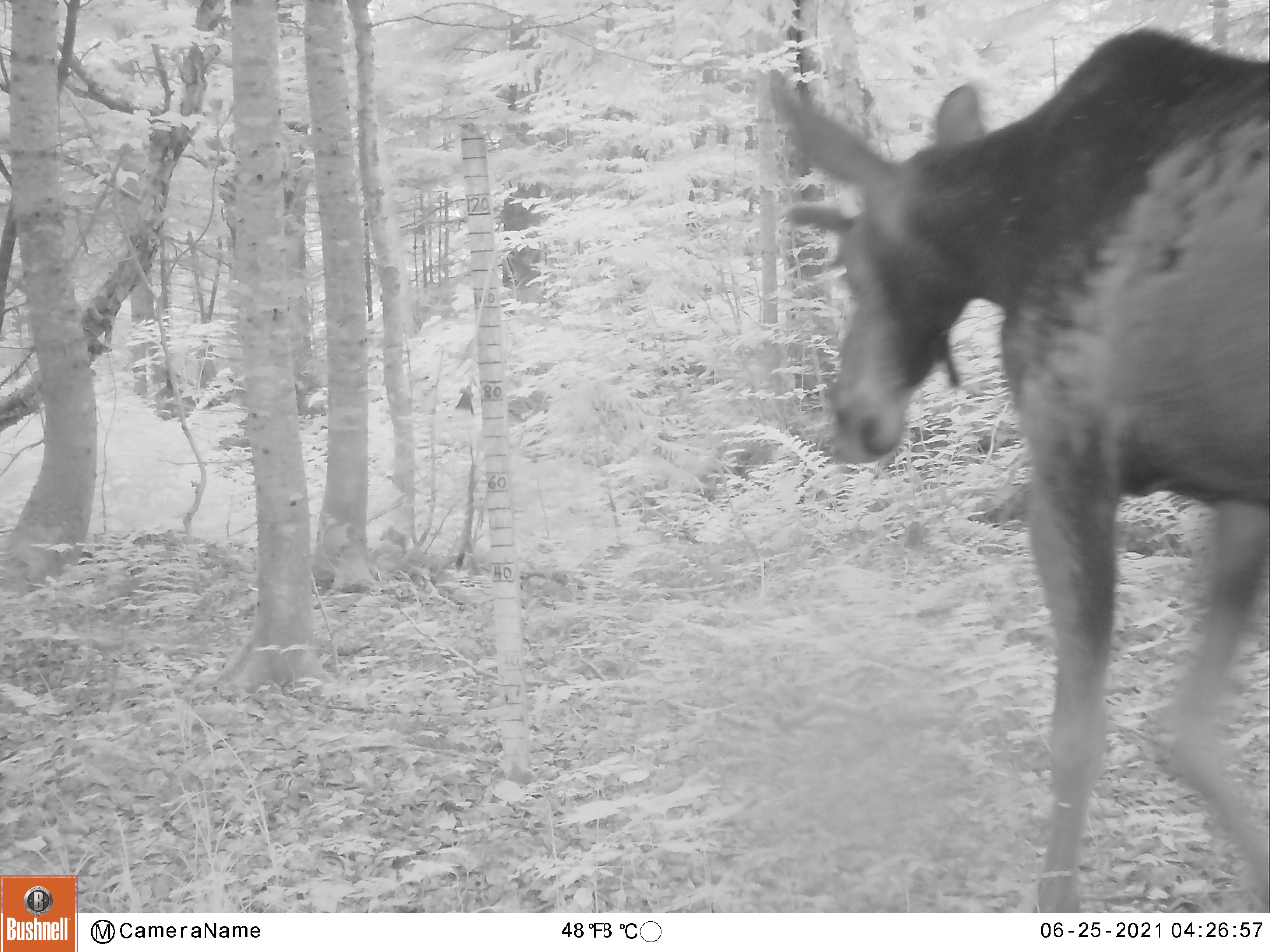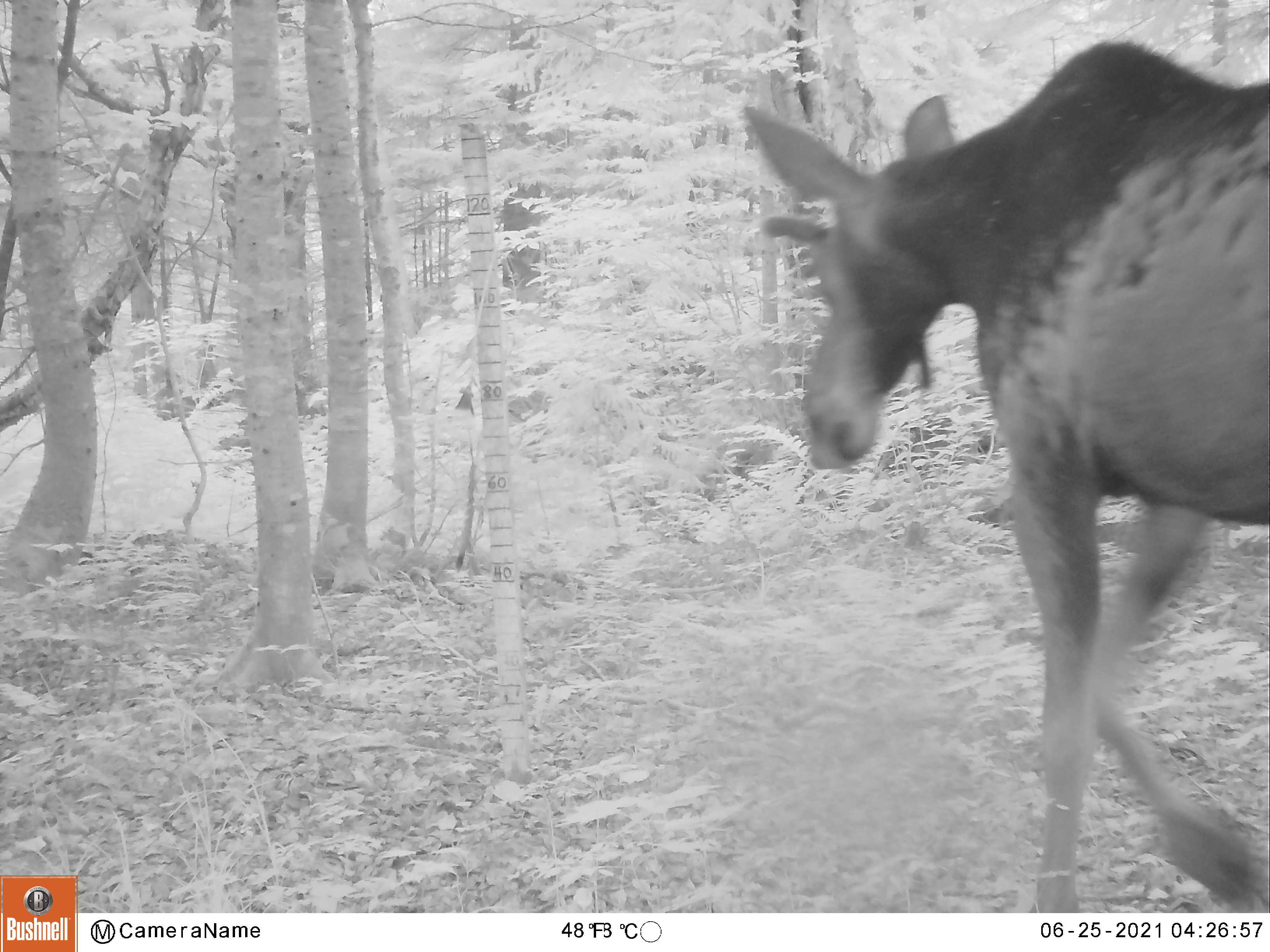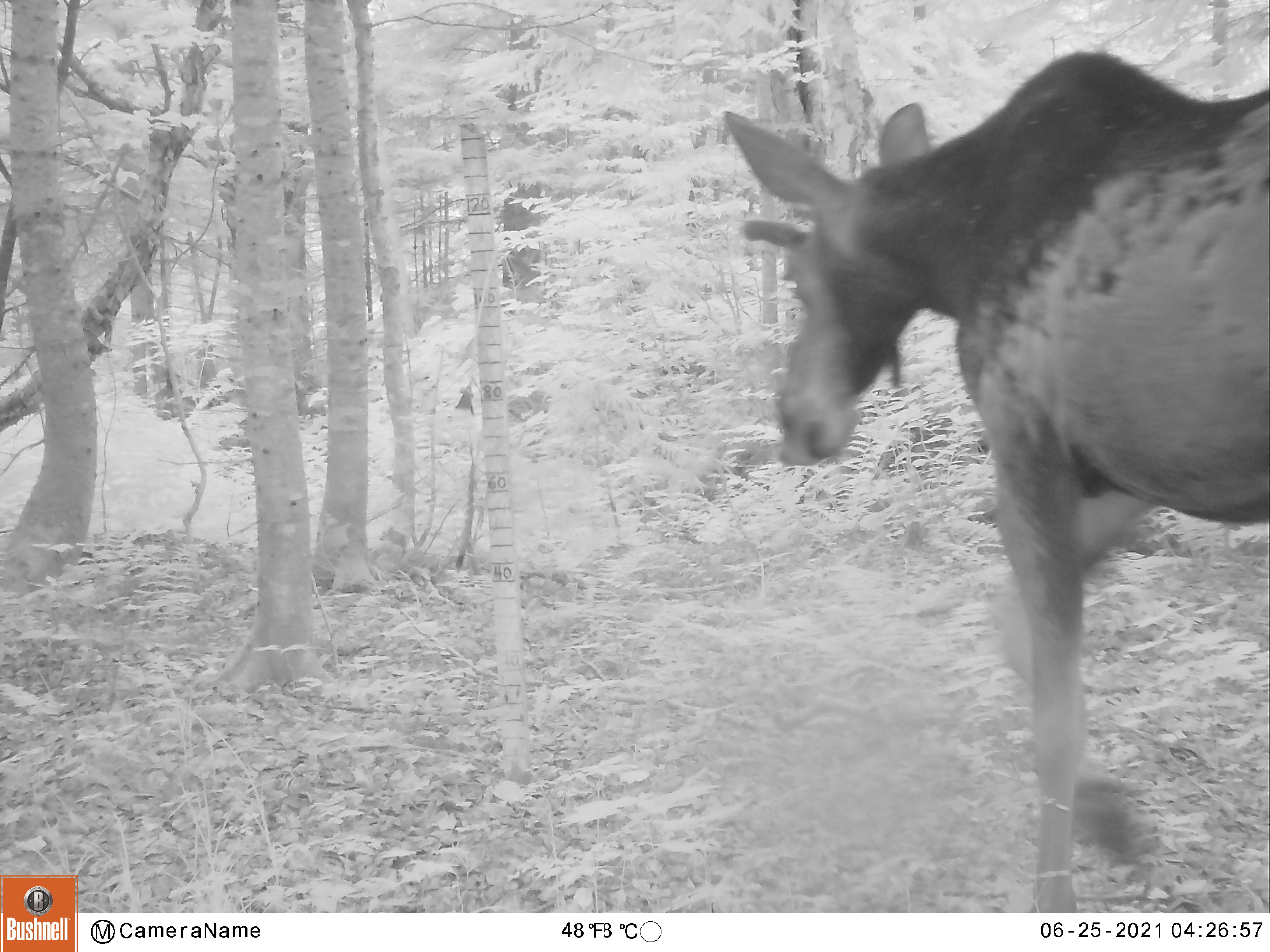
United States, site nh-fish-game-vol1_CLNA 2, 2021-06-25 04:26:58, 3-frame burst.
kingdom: Animalia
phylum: Chordata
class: Mammalia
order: Artiodactyla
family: Cervidae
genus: Alces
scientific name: Alces alces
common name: moose